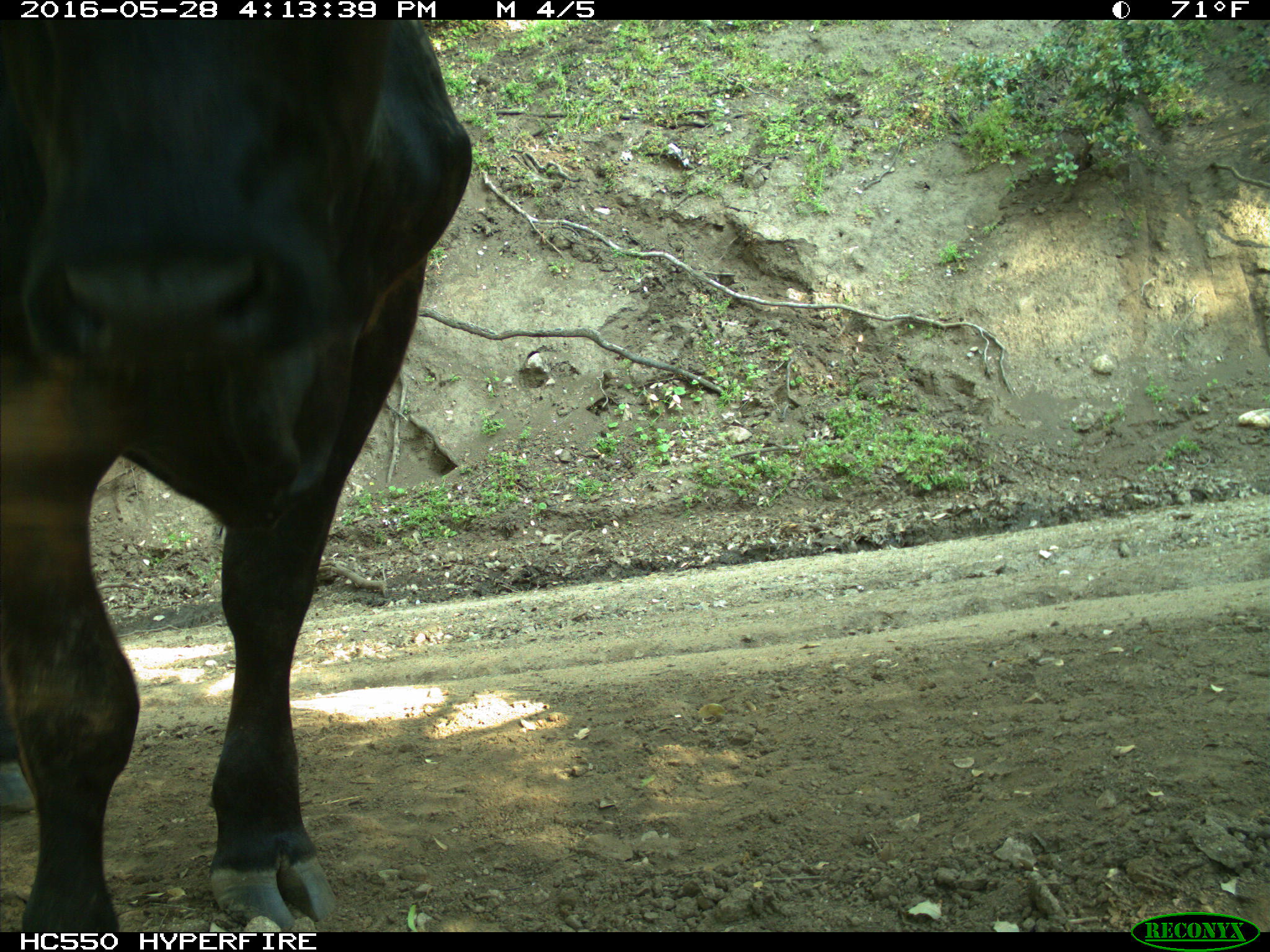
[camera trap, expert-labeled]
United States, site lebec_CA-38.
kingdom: Animalia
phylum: Chordata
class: Mammalia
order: Artiodactyla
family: Bovidae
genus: Bos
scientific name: Bos taurus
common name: domestic cow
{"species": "Bos taurus (domestic cow)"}